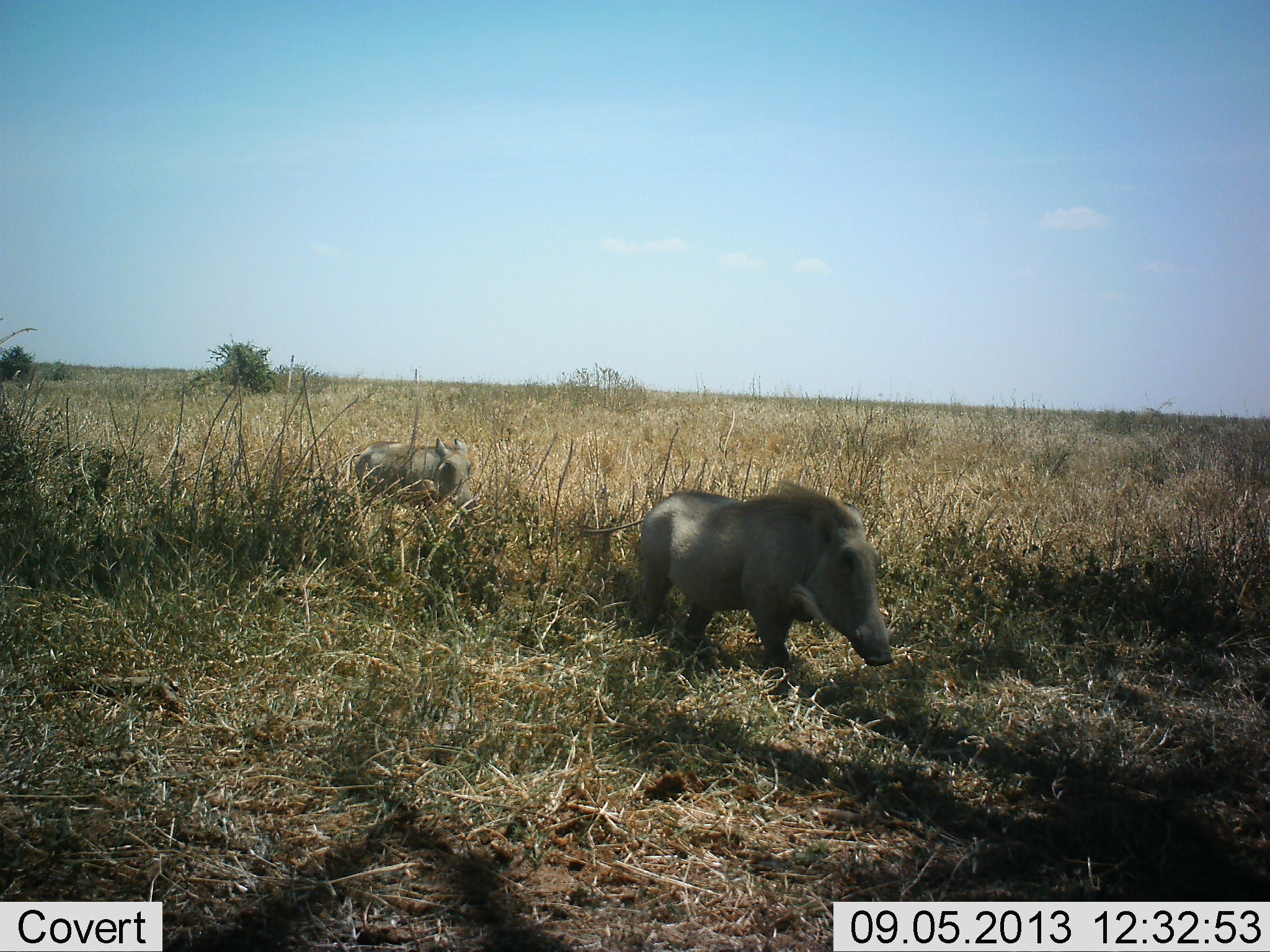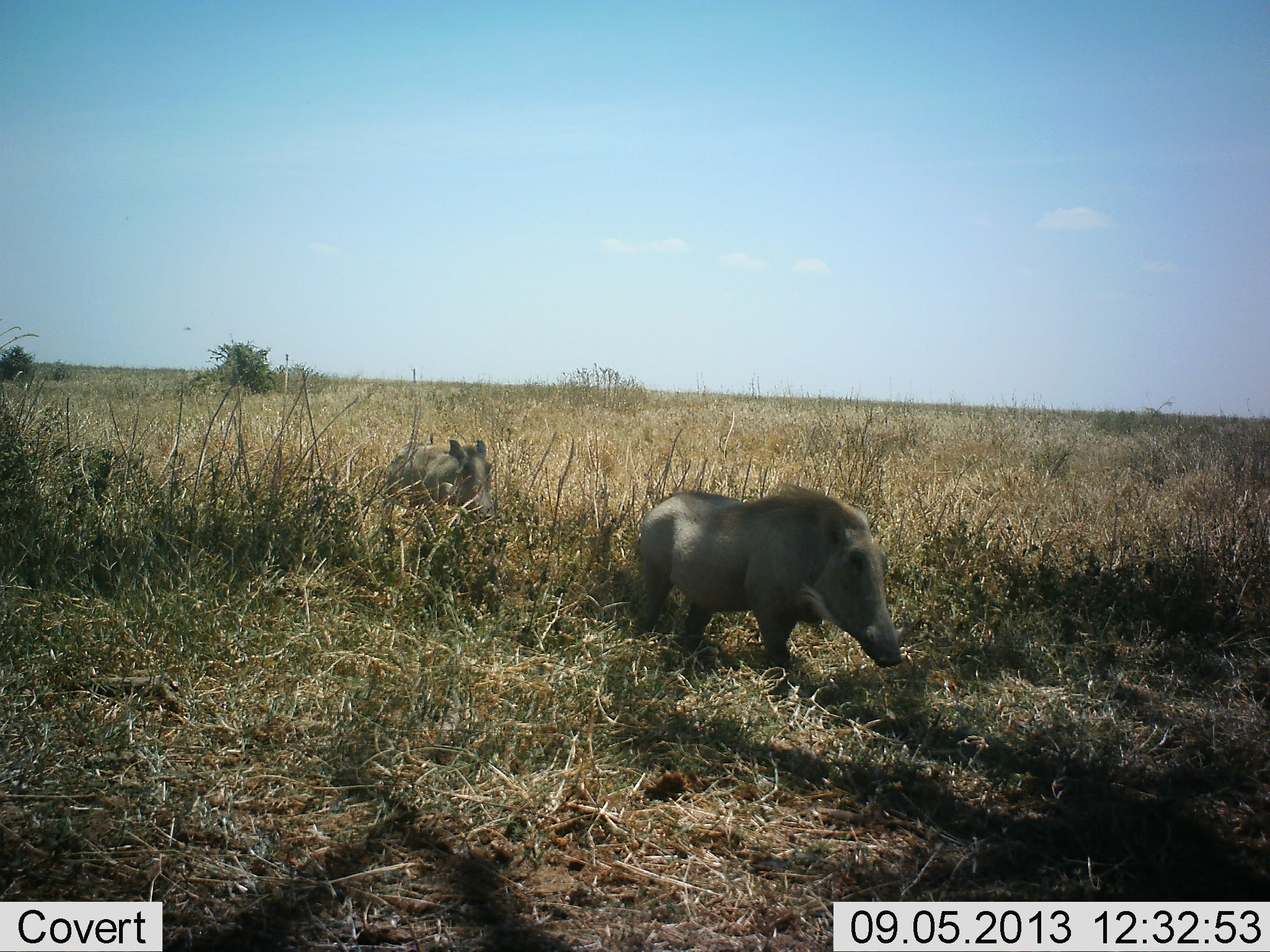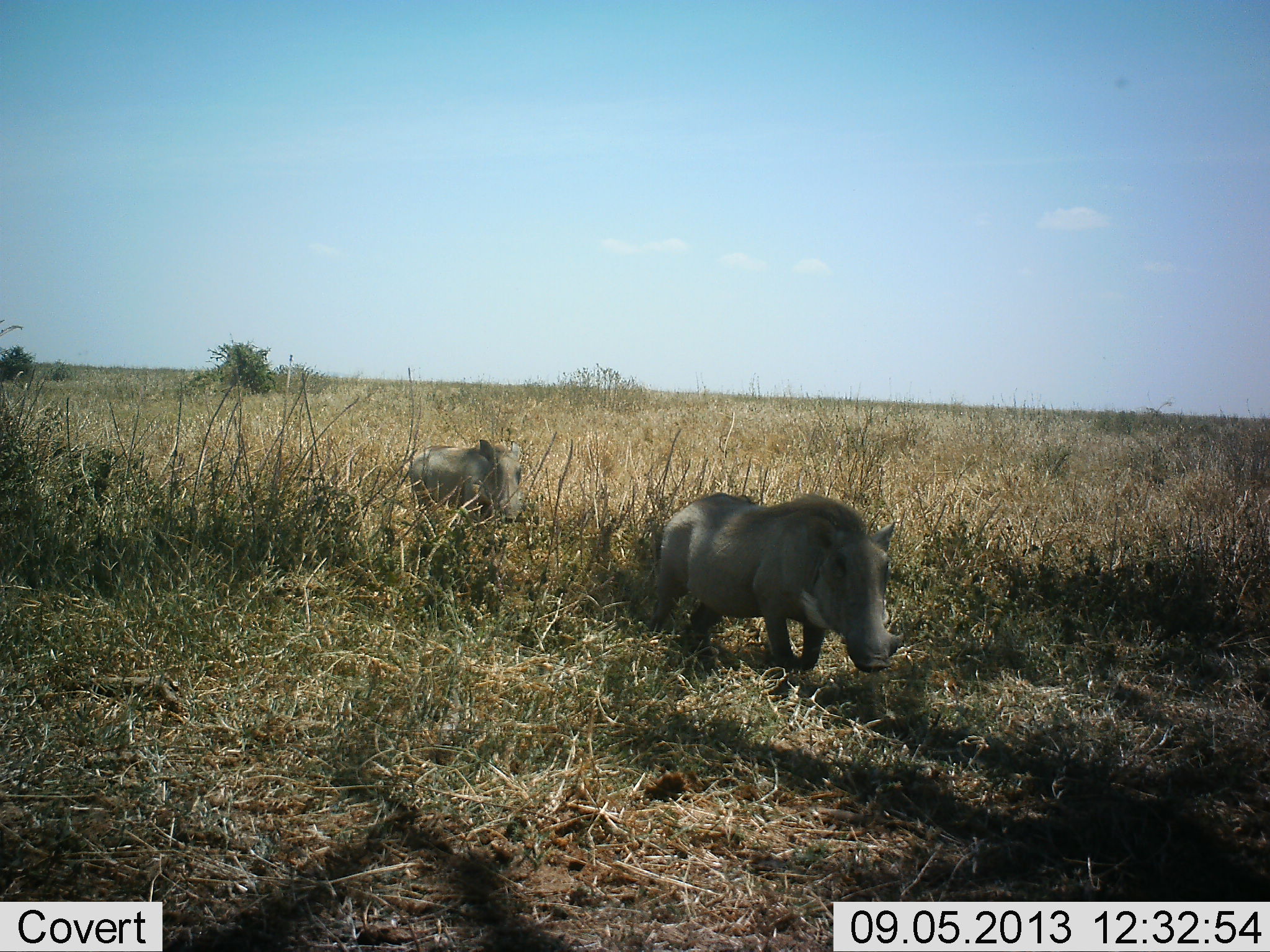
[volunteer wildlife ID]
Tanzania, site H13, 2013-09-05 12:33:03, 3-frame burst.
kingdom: Animalia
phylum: Chordata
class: Mammalia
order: Artiodactyla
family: Suidae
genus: Phacochoerus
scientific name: Phacochoerus africanus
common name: warthog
Warthog (Phacochoerus africanus), count 2. Behavior (volunteer vote fractions): standing 19%, resting 0%, moving 95%, interacting 0%. Young present (vote fraction): 0%. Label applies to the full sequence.